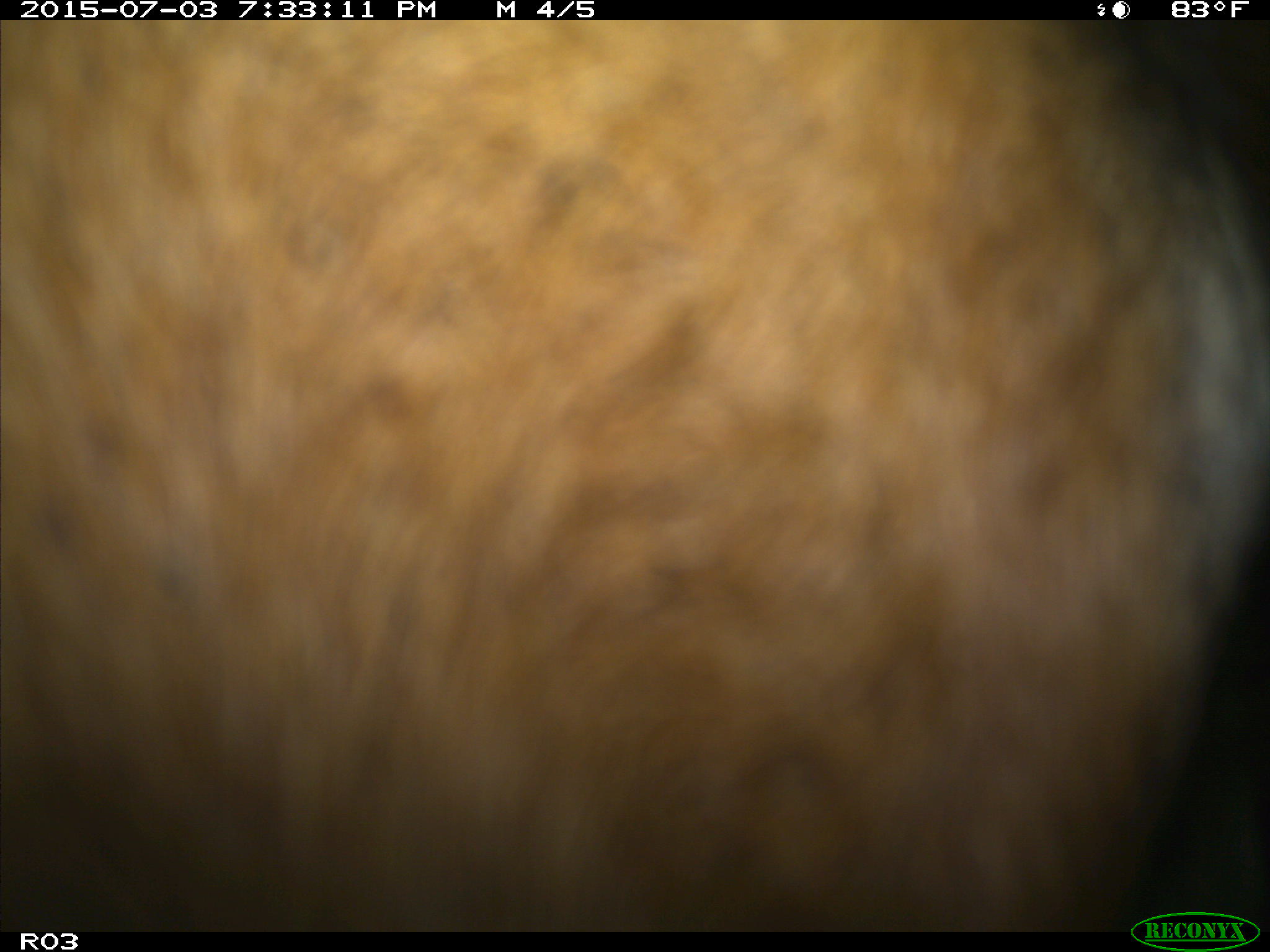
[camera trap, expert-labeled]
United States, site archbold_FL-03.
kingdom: Animalia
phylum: Chordata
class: Mammalia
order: Artiodactyla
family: Bovidae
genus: Bos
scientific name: Bos taurus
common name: domestic cow